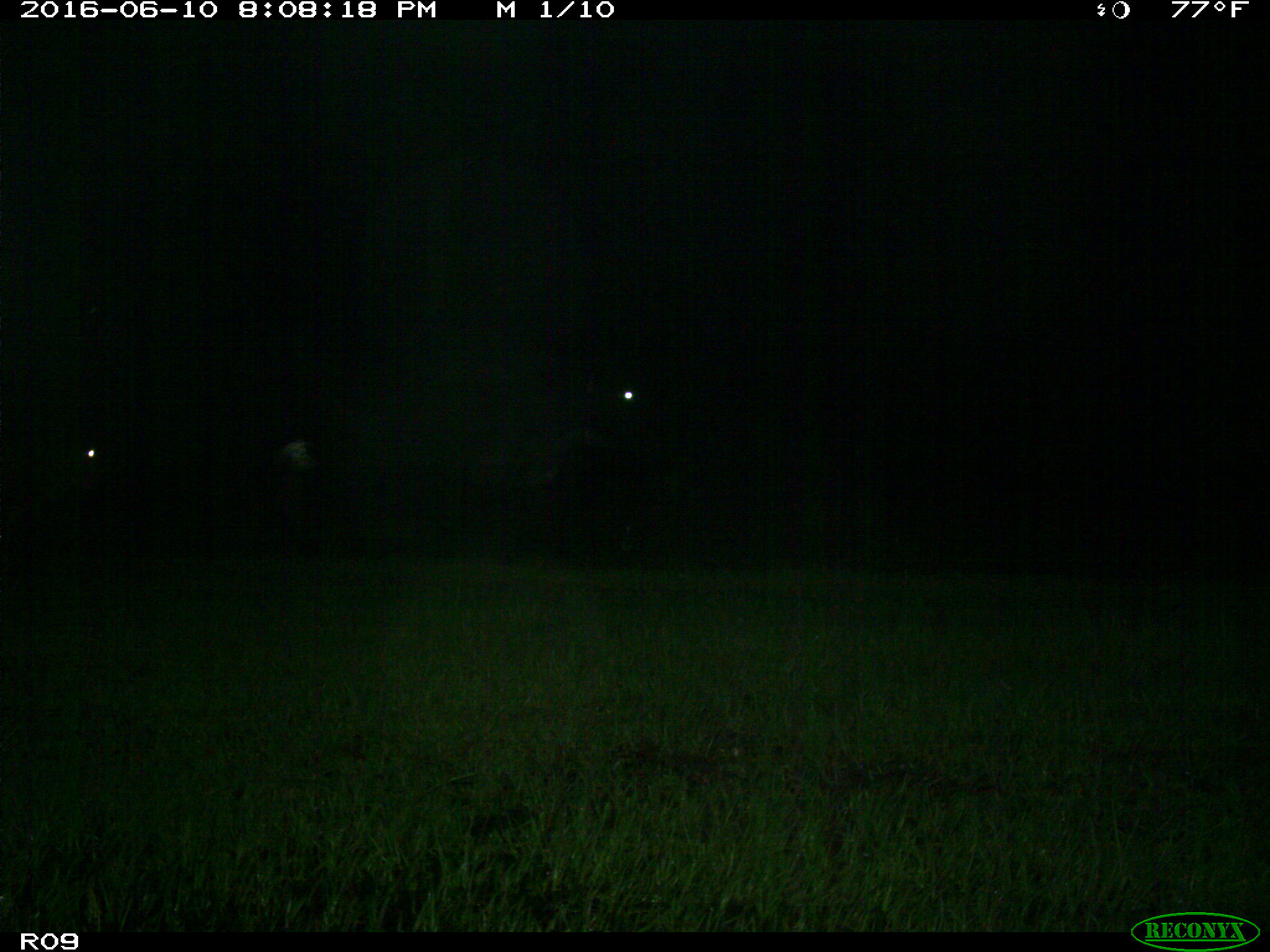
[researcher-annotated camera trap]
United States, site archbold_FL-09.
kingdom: Animalia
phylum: Chordata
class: Mammalia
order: Artiodactyla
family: Bovidae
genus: Bos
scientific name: Bos taurus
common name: domestic cow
Bos taurus (domestic cow).